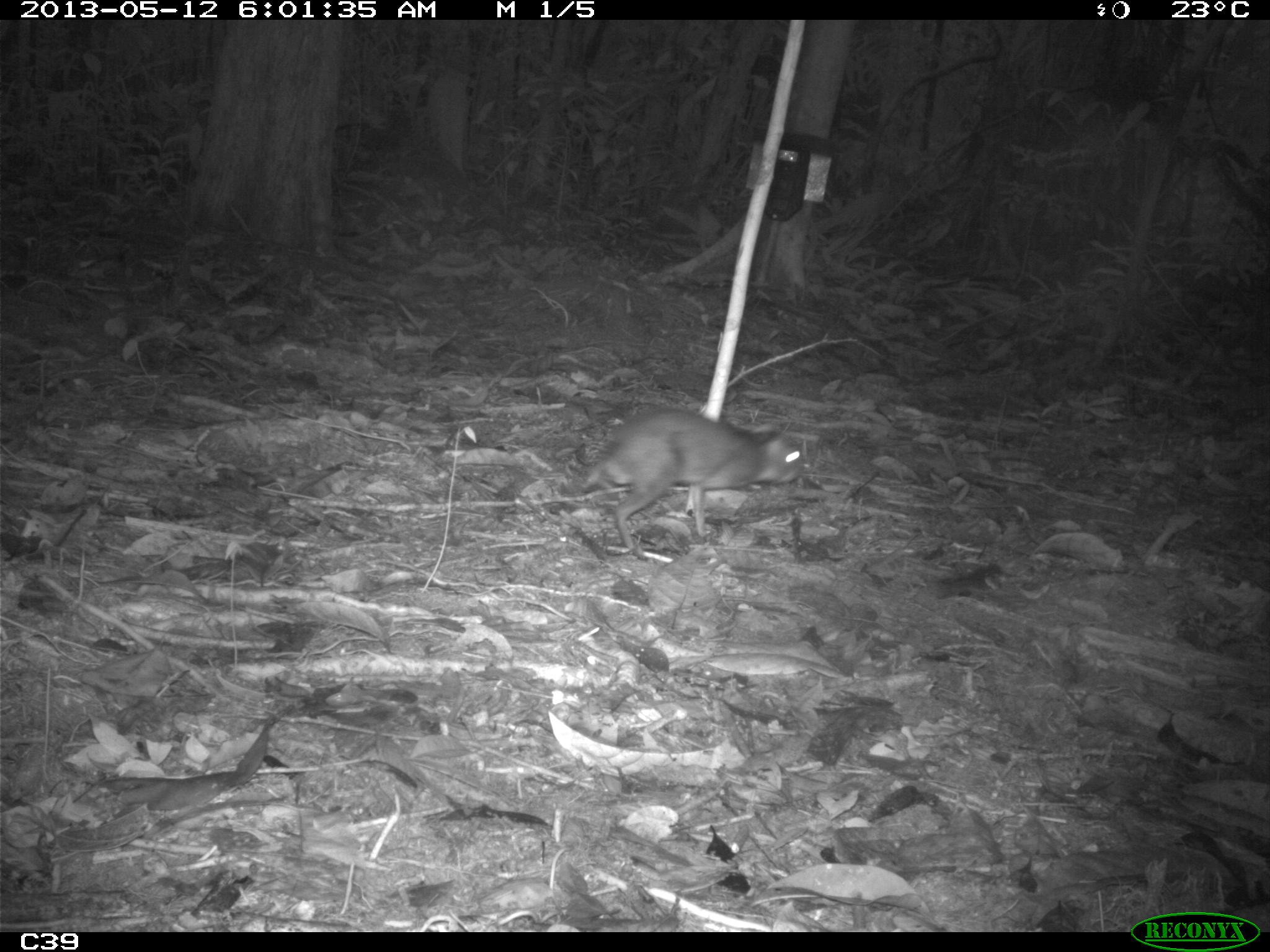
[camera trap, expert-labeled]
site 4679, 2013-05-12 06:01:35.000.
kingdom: Animalia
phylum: Chordata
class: Mammalia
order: Rodentia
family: Dasyproctidae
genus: Myoprocta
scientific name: Myoprocta pratti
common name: green acouchi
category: myoprocta pratii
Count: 1.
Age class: adult.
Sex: male.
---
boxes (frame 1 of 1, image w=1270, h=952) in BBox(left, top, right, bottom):
myoprocta pratii: BBox(584, 404, 805, 549)